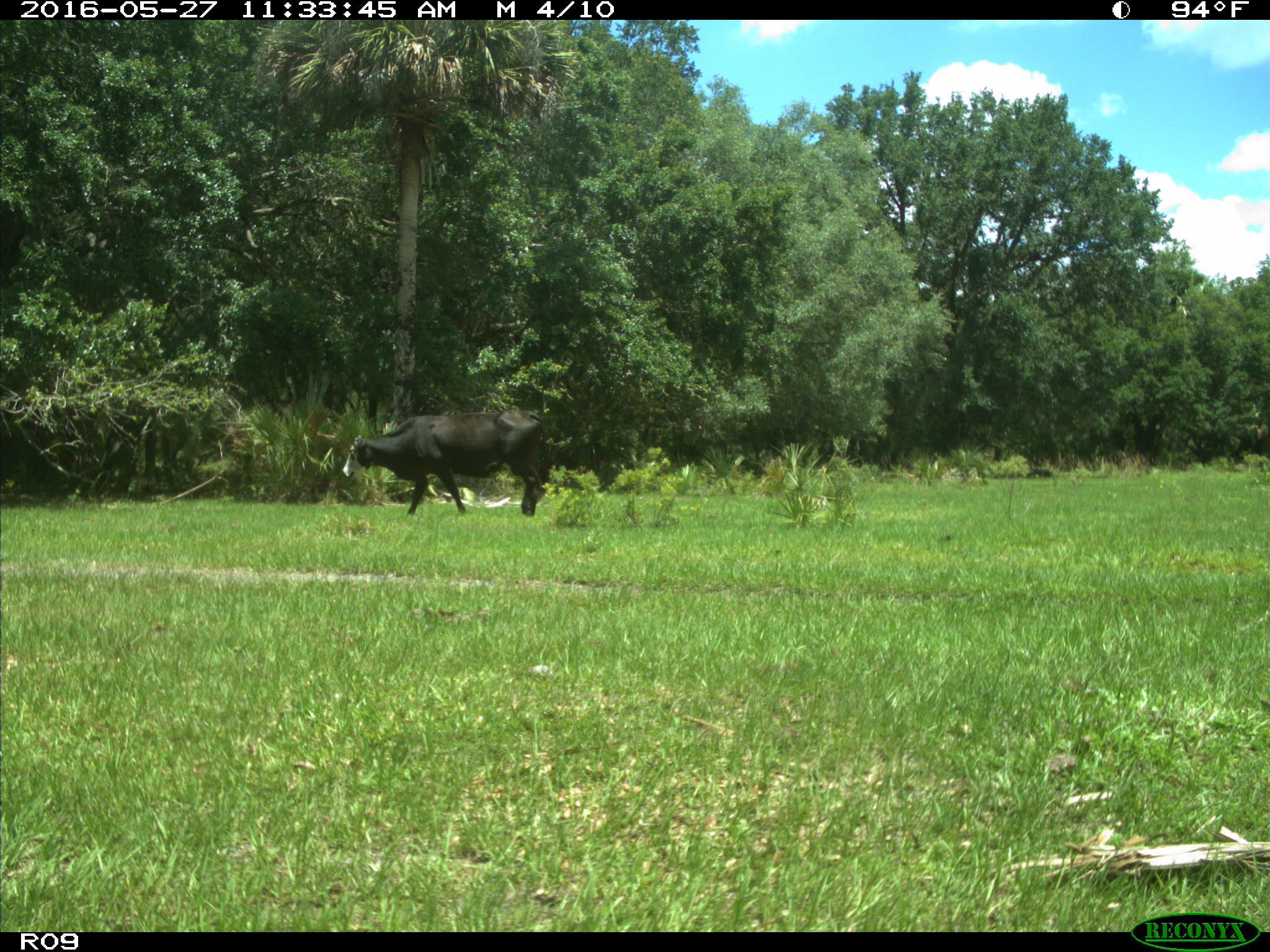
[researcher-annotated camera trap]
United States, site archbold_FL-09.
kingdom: Animalia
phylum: Chordata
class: Mammalia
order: Artiodactyla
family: Bovidae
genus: Bos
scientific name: Bos taurus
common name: domestic cow